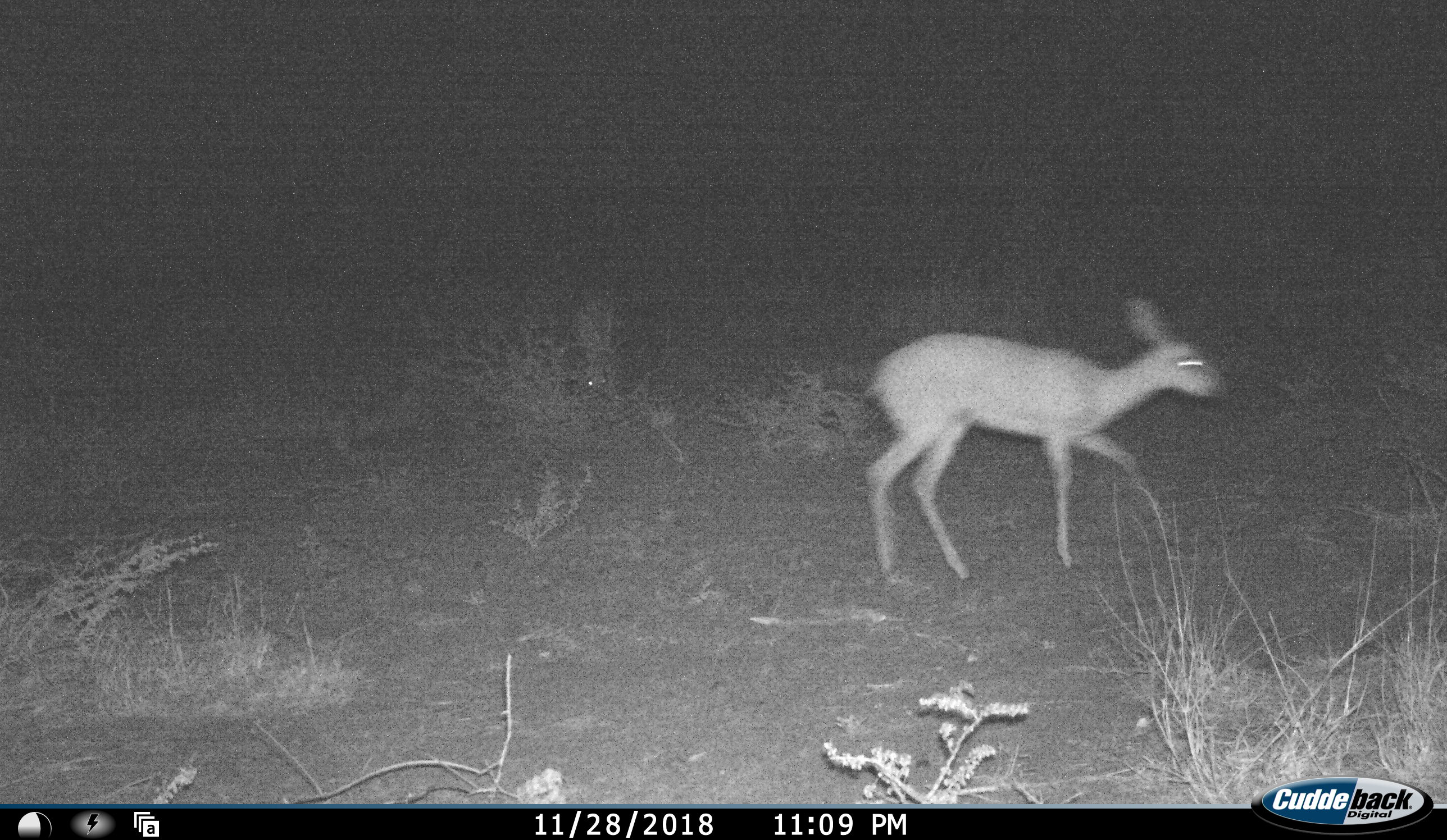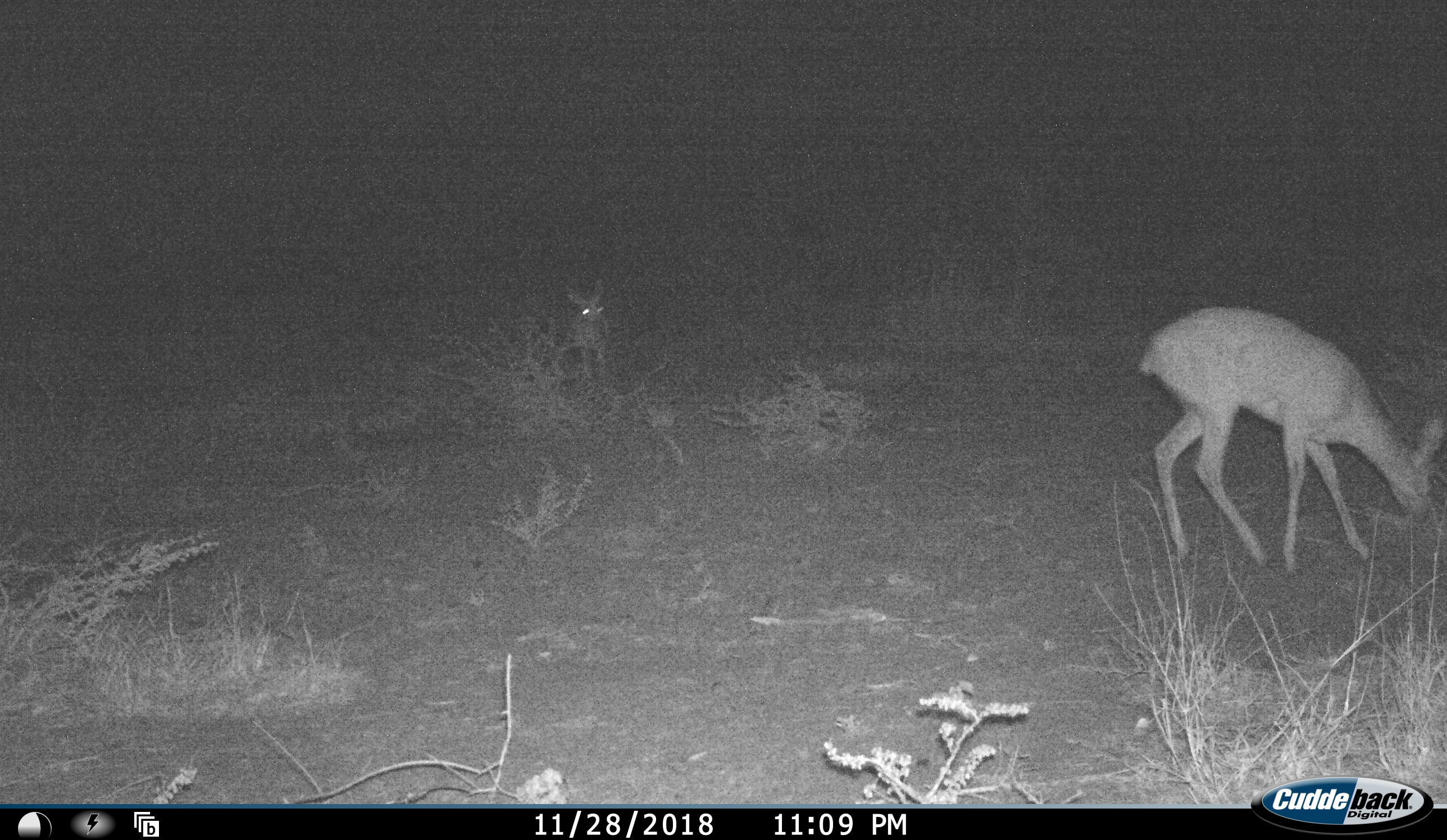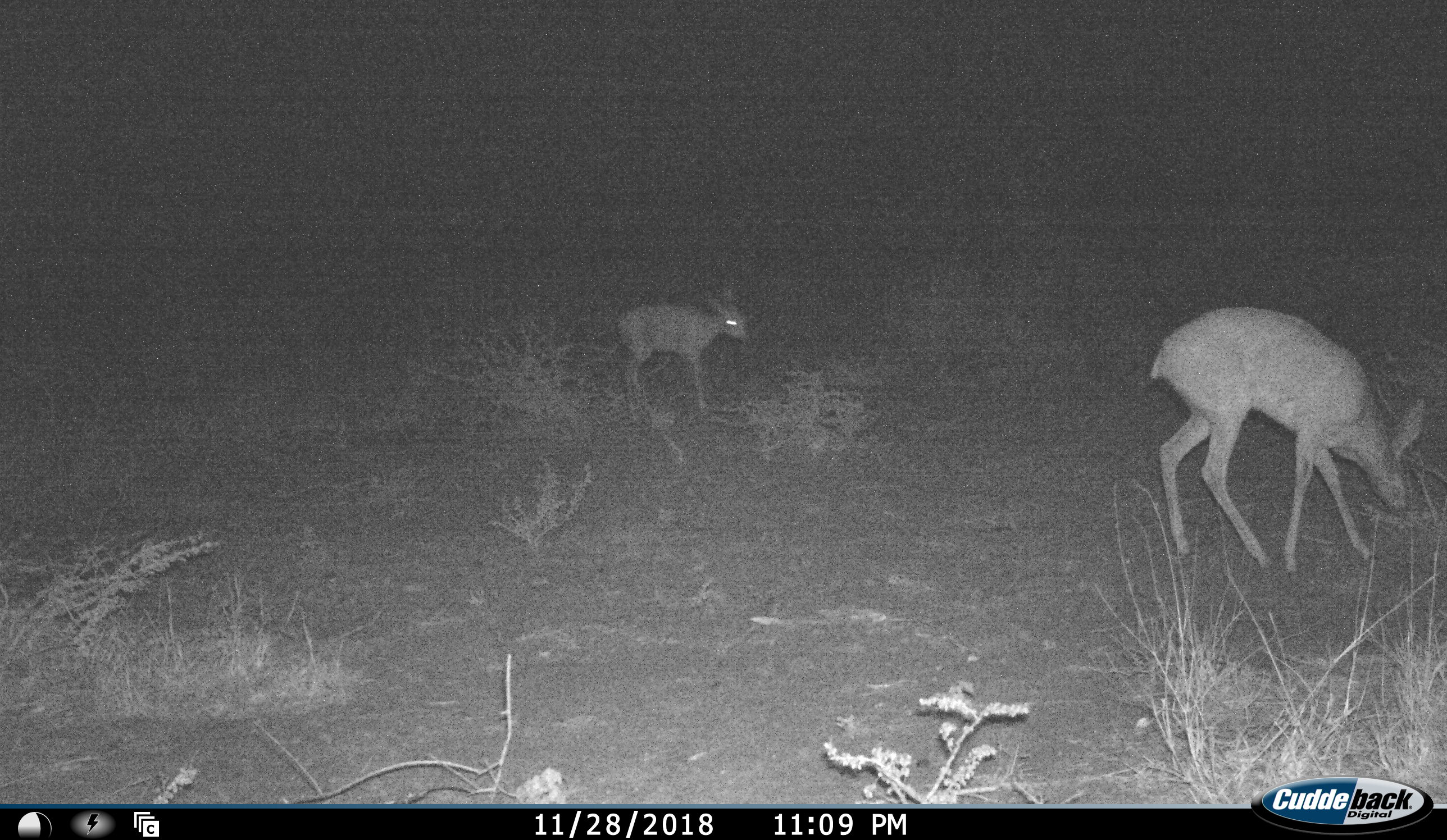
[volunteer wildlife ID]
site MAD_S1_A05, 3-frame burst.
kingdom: Animalia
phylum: Chordata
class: Mammalia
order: Artiodactyla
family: Bovidae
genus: Raphicerus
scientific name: Raphicerus campestris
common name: steenbok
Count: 2.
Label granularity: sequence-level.